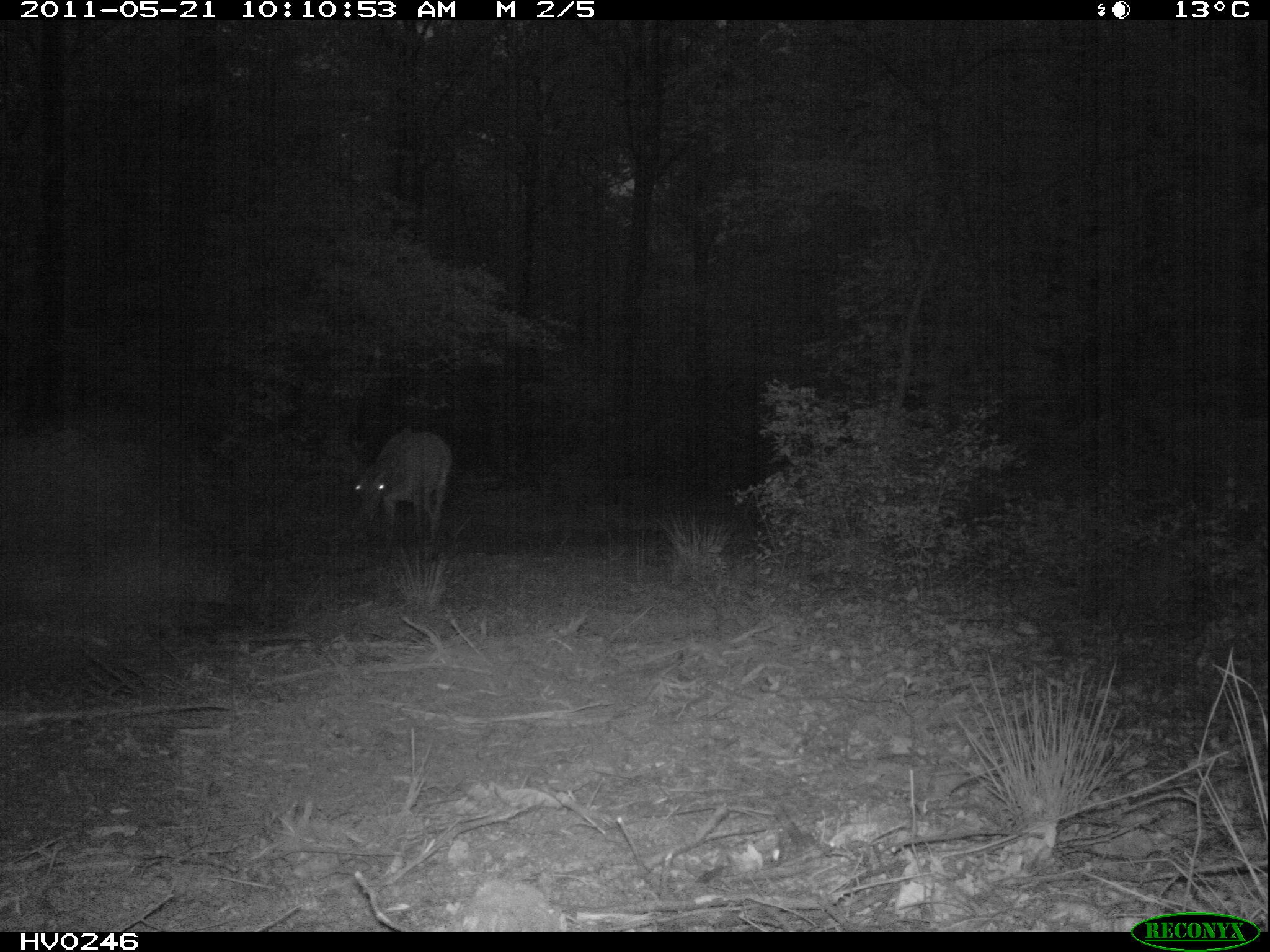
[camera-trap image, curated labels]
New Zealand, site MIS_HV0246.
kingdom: Animalia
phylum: Chordata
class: Mammalia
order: Artiodactyla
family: Cervidae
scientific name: Cervidae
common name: deer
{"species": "deer (Cervidae)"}